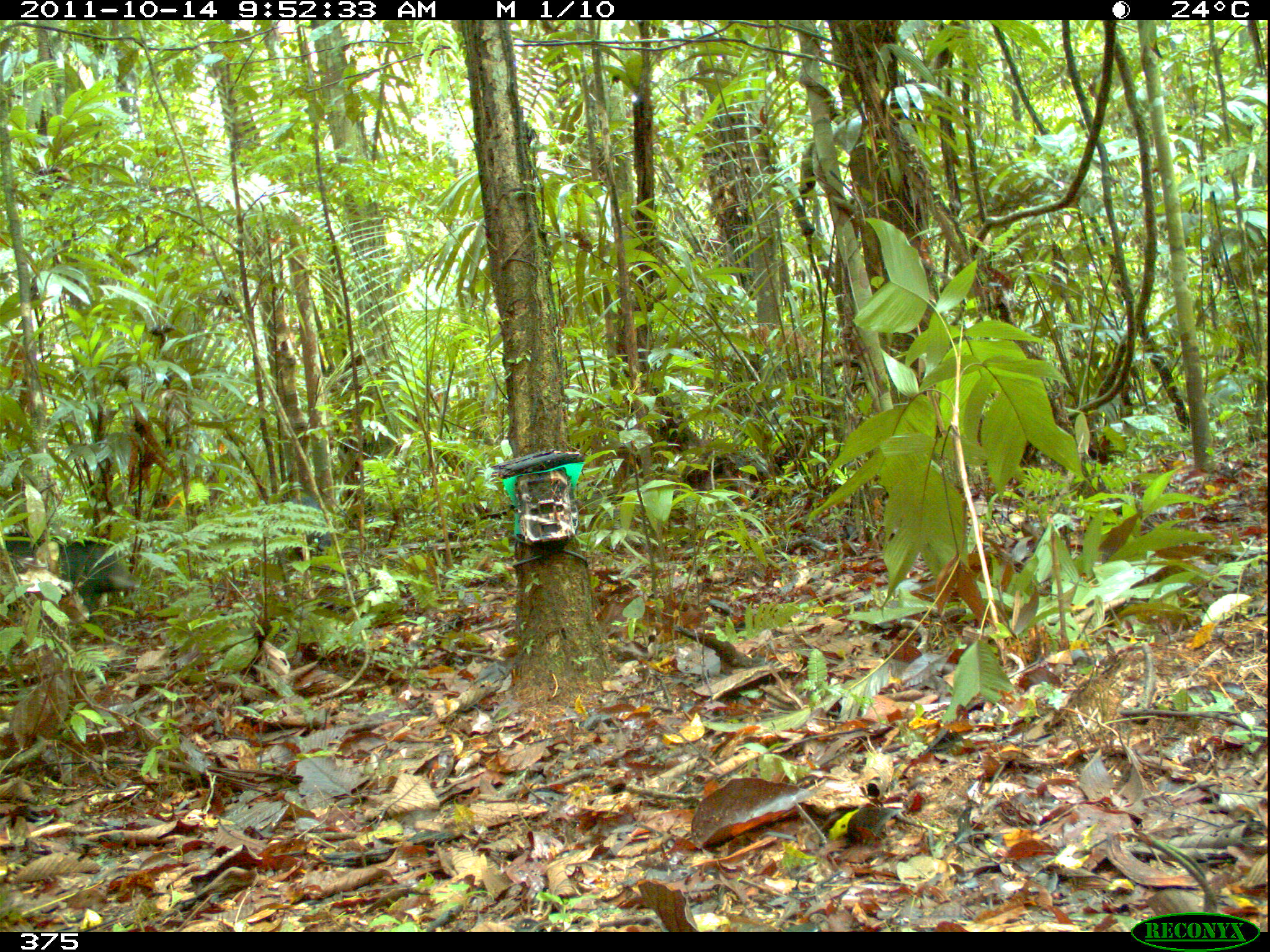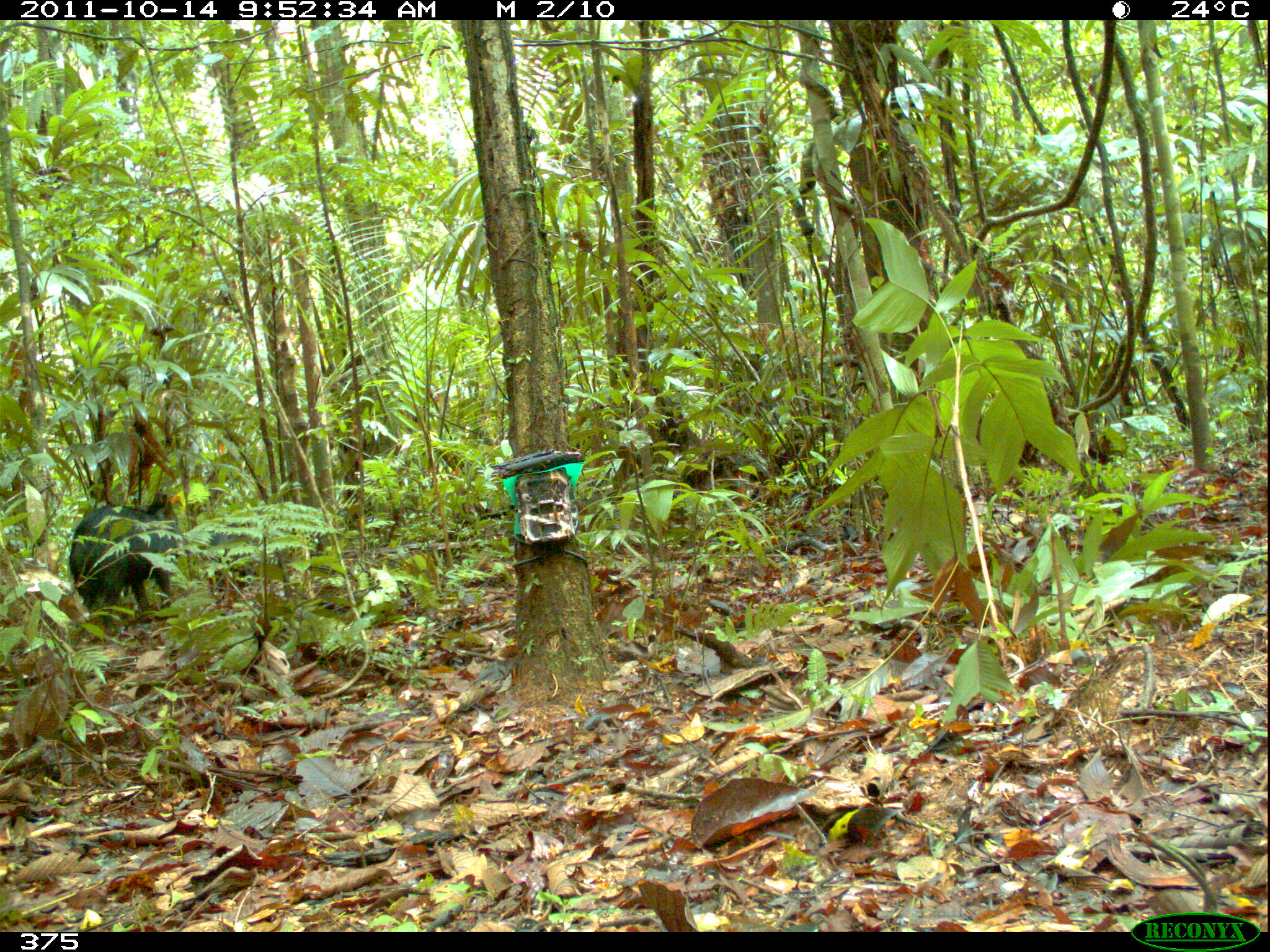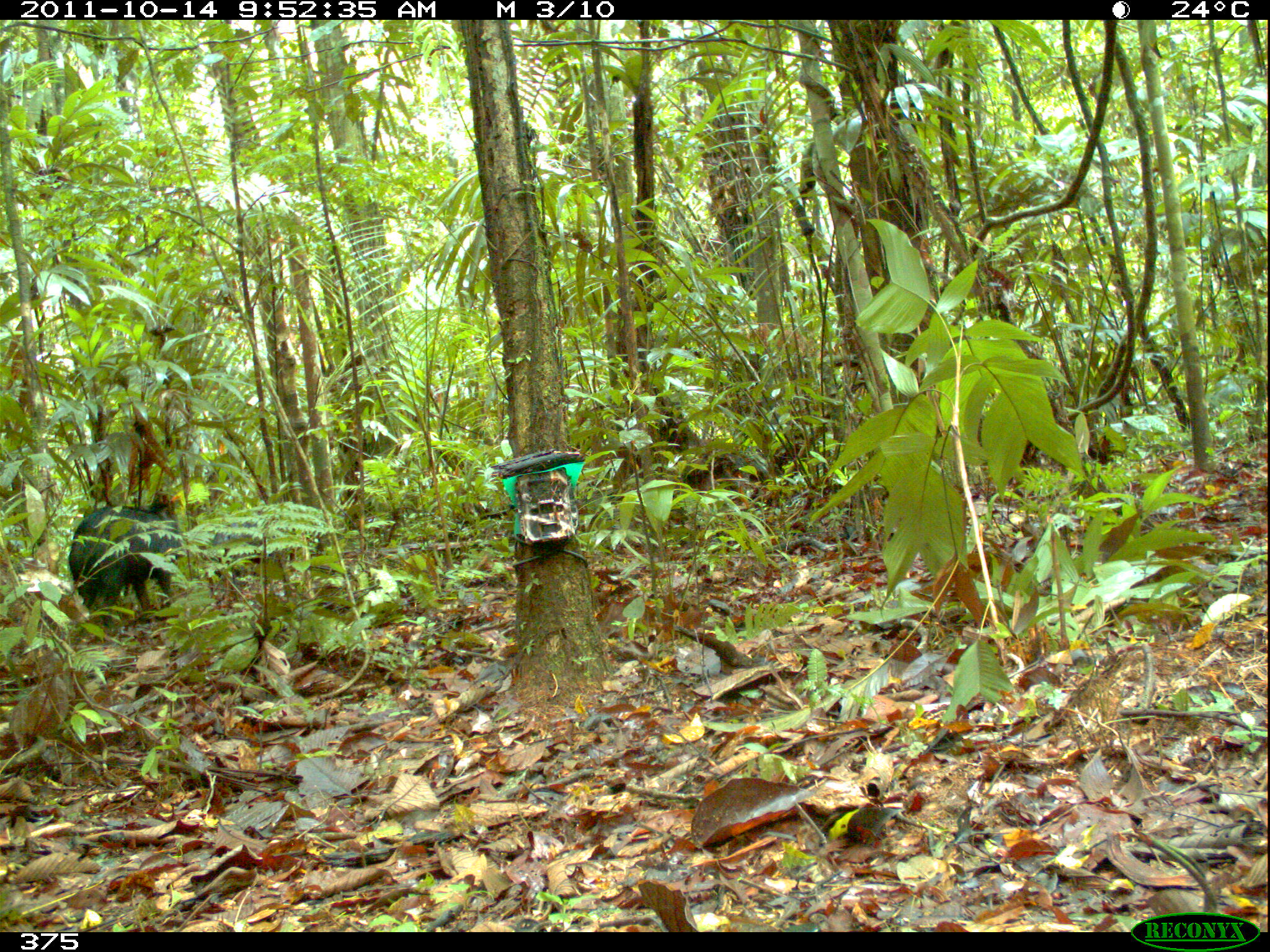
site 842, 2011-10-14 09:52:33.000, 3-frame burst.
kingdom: Animalia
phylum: Chordata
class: Mammalia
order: Artiodactyla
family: Tayassuidae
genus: Tayassu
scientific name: Tayassu pecari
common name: white-lipped peccary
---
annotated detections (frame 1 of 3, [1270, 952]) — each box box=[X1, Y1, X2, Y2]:
tayassu pecari: box=[0, 531, 141, 623]; box=[289, 497, 331, 559]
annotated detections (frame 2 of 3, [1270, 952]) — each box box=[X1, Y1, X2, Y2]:
tayassu pecari: box=[67, 497, 189, 628]; box=[206, 521, 258, 593]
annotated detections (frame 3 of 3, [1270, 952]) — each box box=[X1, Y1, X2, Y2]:
tayassu pecari: box=[66, 496, 181, 622]; box=[208, 520, 286, 581]